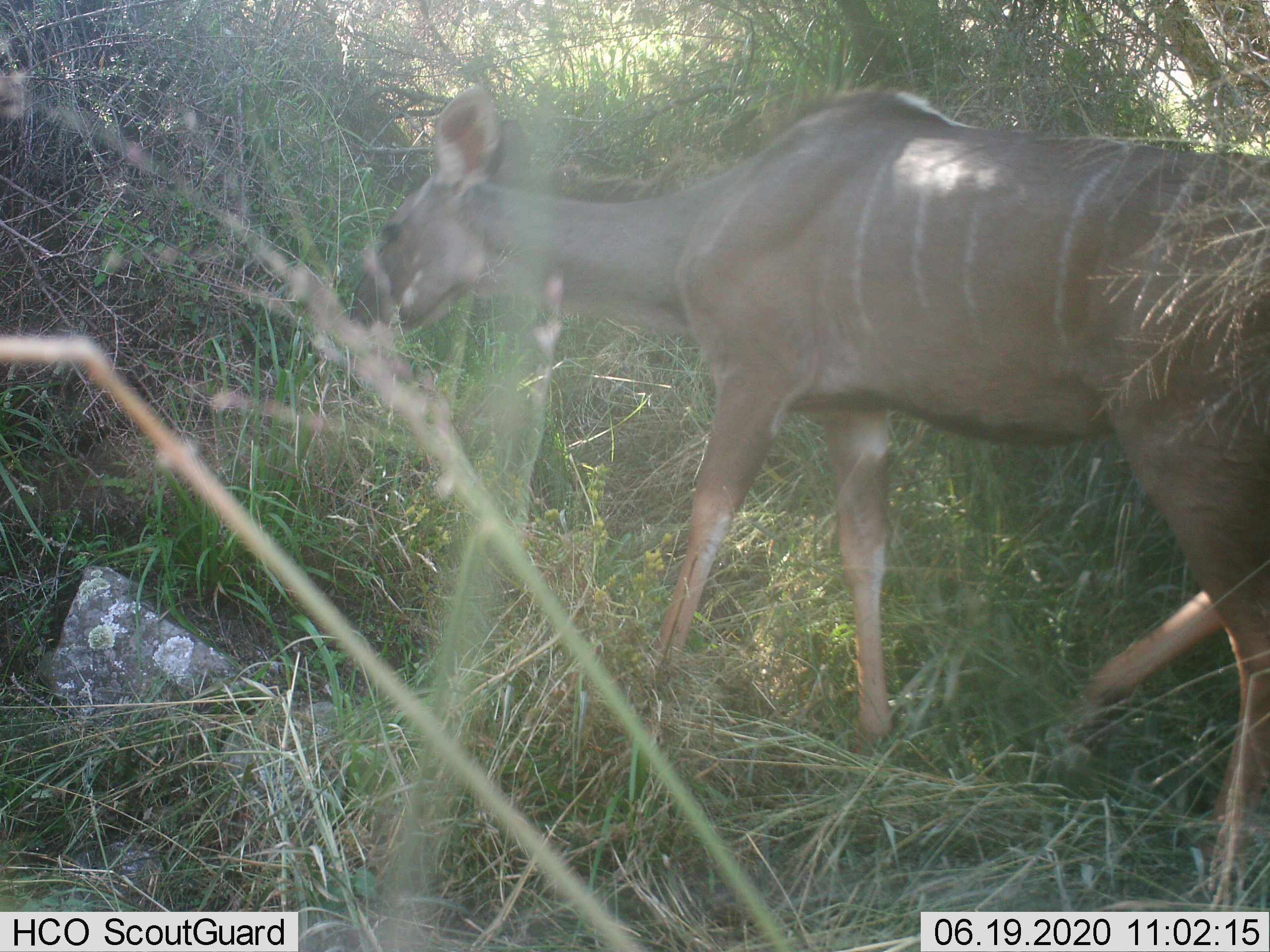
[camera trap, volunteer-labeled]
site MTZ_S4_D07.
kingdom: Animalia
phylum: Chordata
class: Mammalia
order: Artiodactyla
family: Bovidae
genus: Tragelaphus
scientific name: Tragelaphus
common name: kudu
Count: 1.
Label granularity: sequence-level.